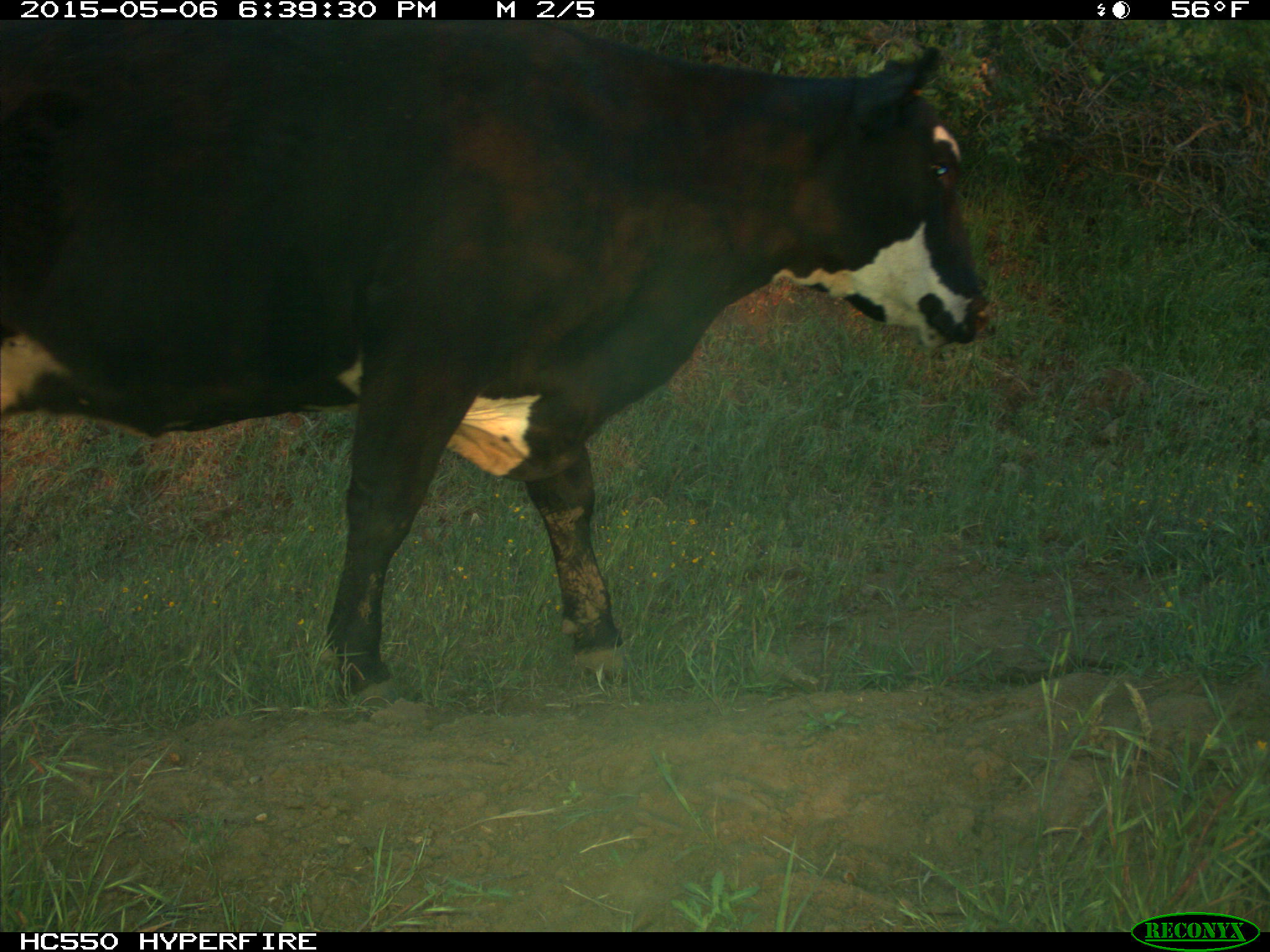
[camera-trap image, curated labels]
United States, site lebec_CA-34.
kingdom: Animalia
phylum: Chordata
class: Mammalia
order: Artiodactyla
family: Bovidae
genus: Bos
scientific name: Bos taurus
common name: domestic cow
Bos taurus (domestic cow).